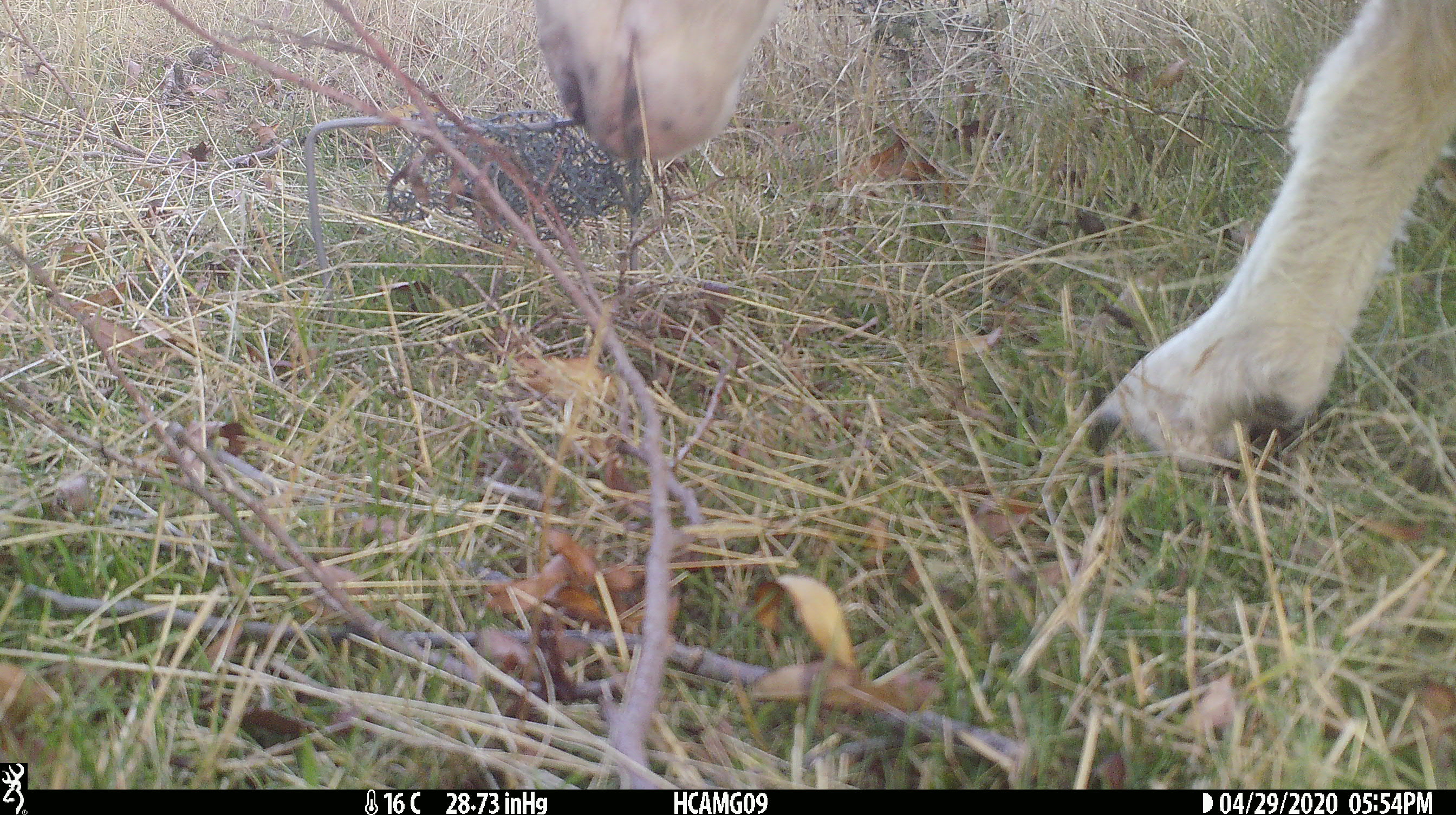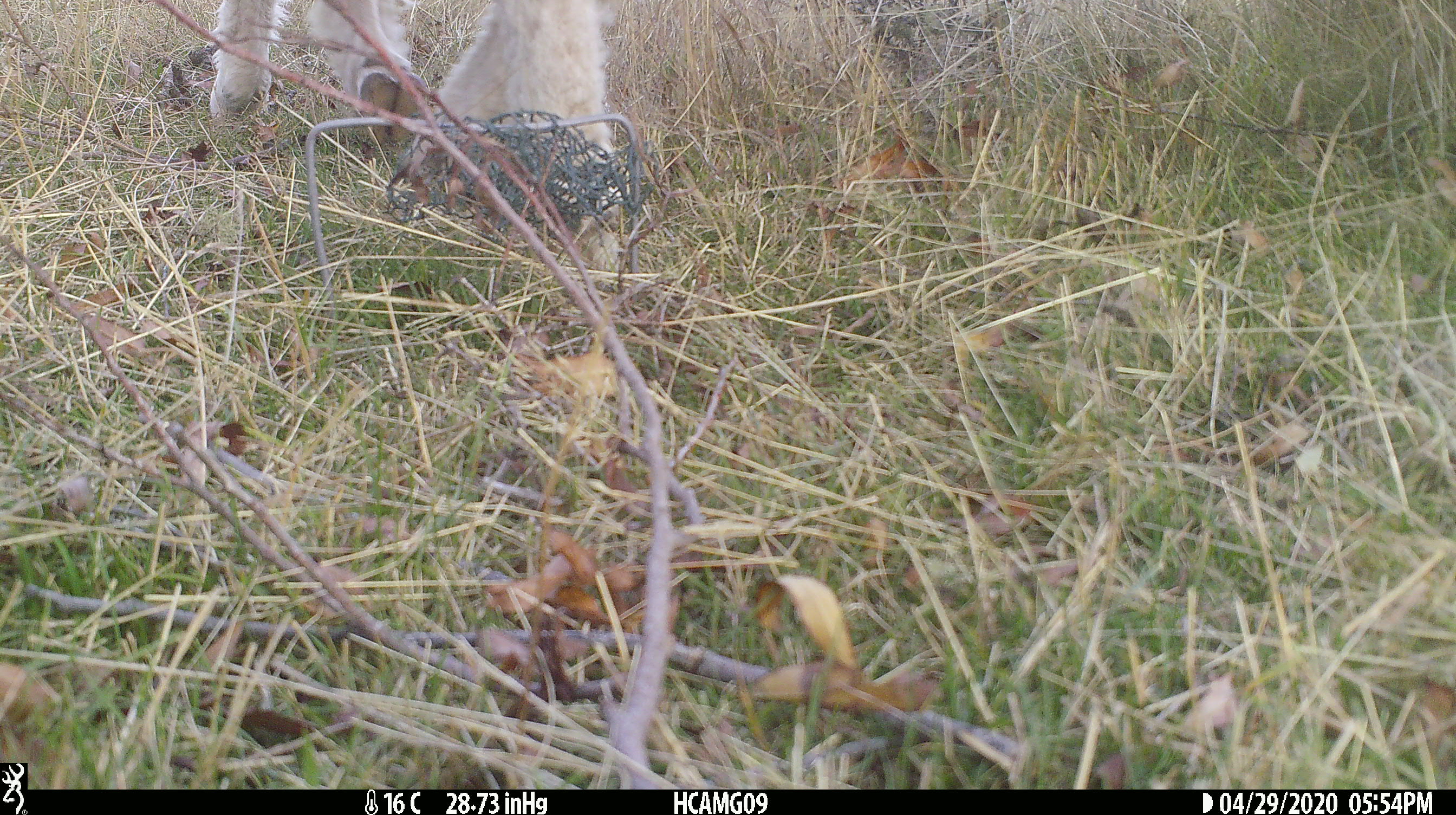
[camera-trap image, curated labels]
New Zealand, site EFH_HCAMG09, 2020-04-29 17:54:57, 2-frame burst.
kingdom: Animalia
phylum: Chordata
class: Mammalia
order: Artiodactyla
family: Bovidae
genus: Ovis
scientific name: Ovis aries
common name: domestic sheep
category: sheep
Sheep (domestic sheep) (Ovis aries).